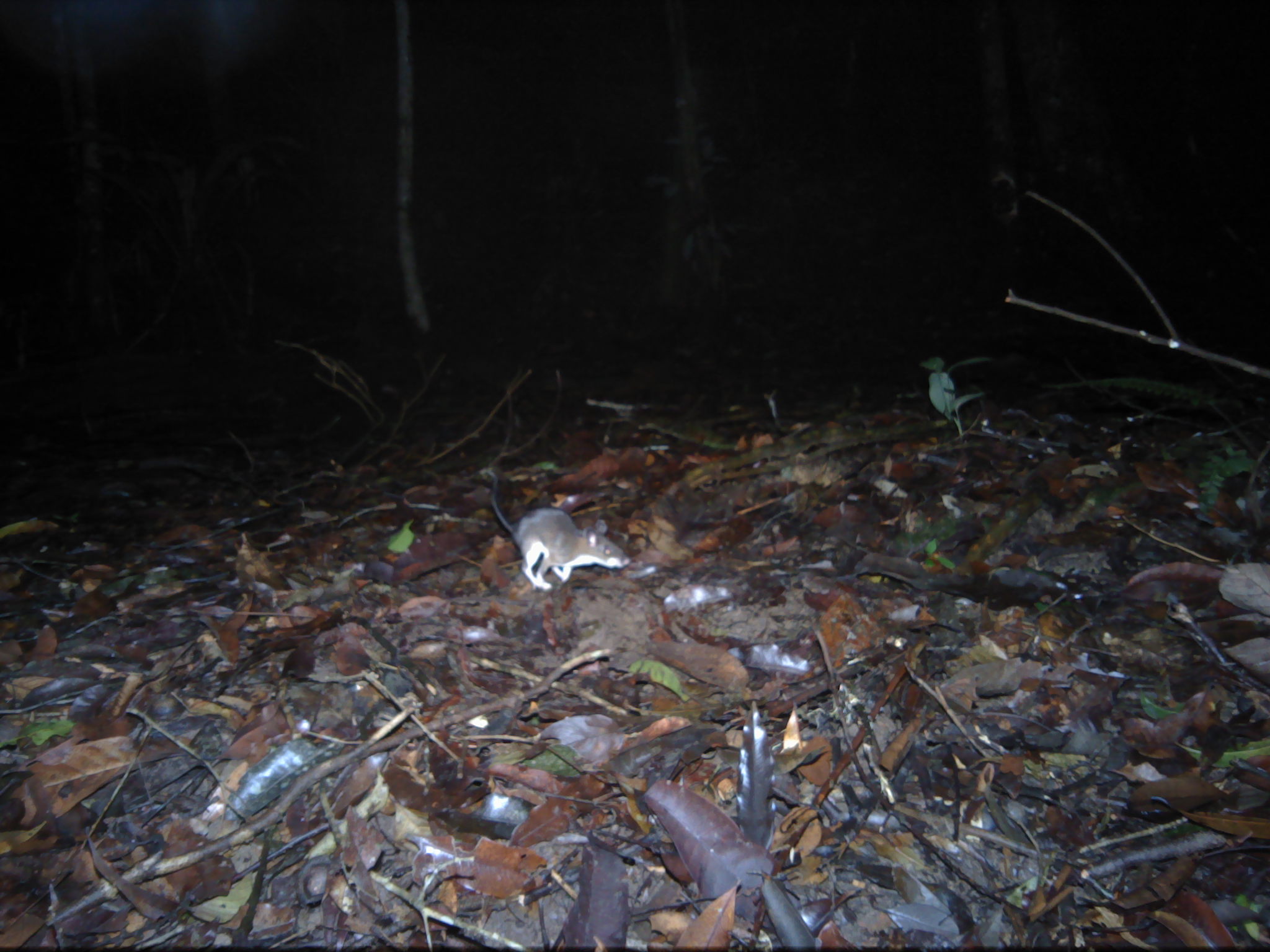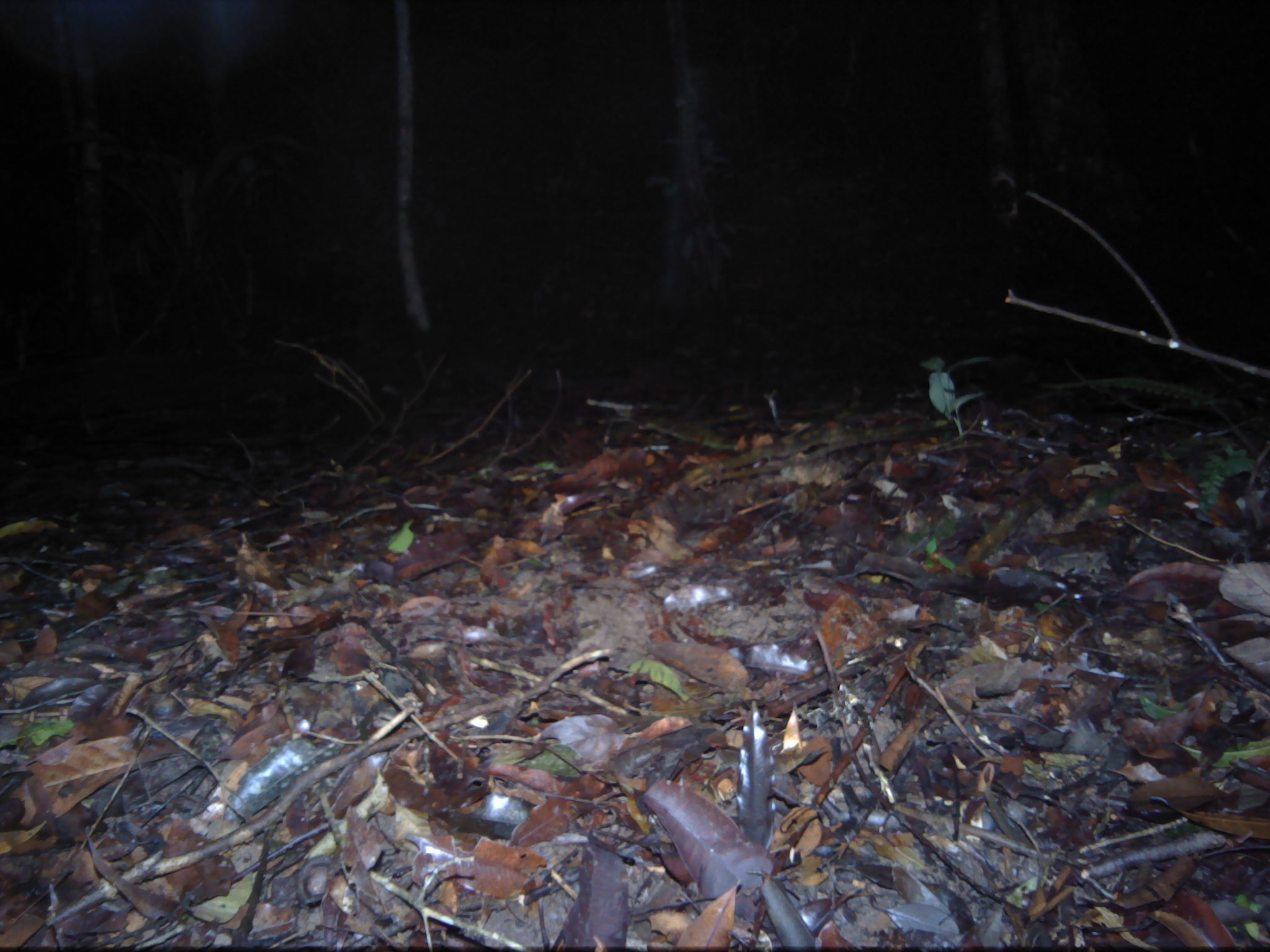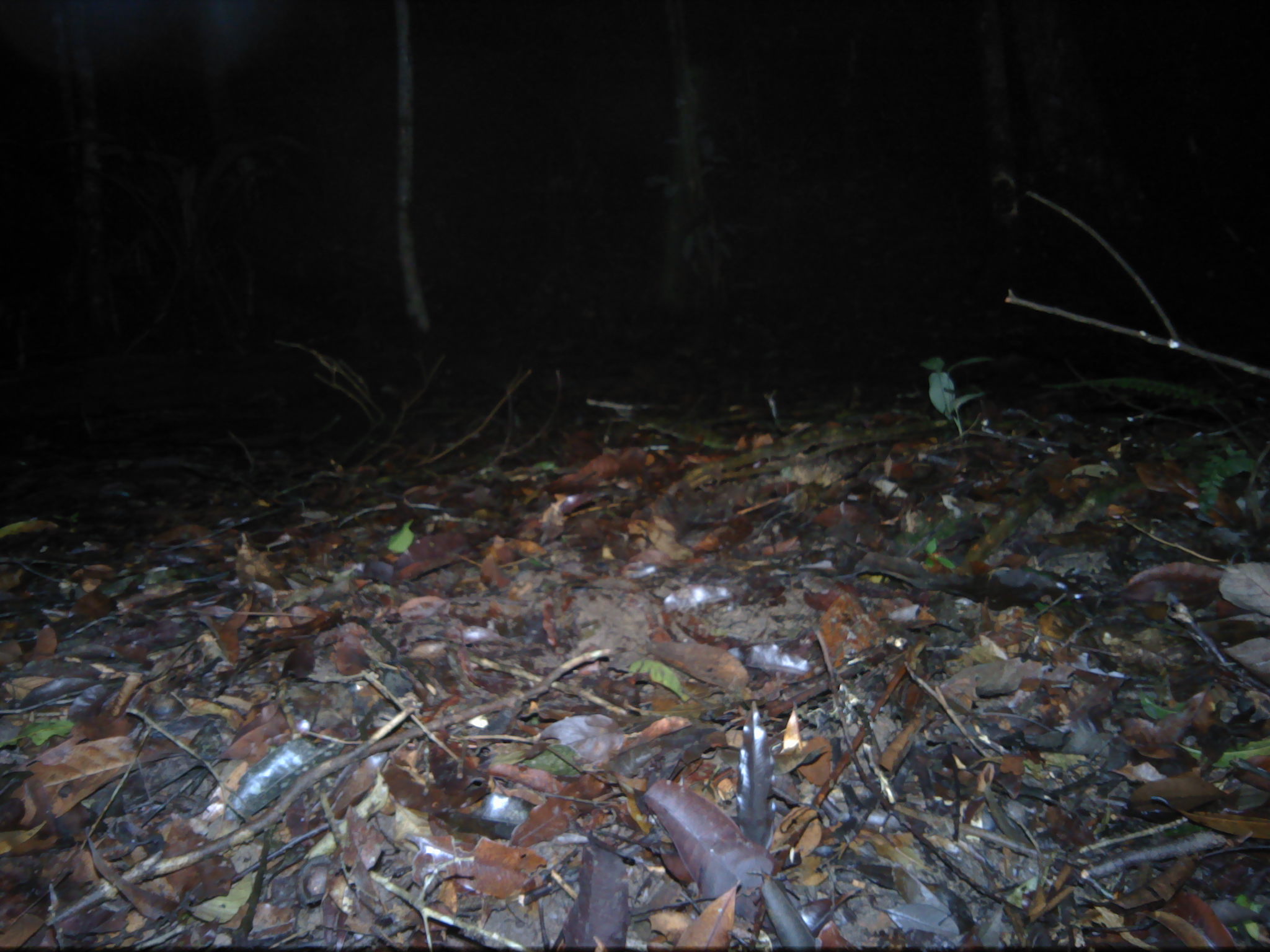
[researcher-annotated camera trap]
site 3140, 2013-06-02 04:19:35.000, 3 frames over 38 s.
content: unidentified animal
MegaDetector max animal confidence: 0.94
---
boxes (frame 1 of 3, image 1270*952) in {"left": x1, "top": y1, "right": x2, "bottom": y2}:
unknown: {"left": 479, "top": 464, "right": 632, "bottom": 590}